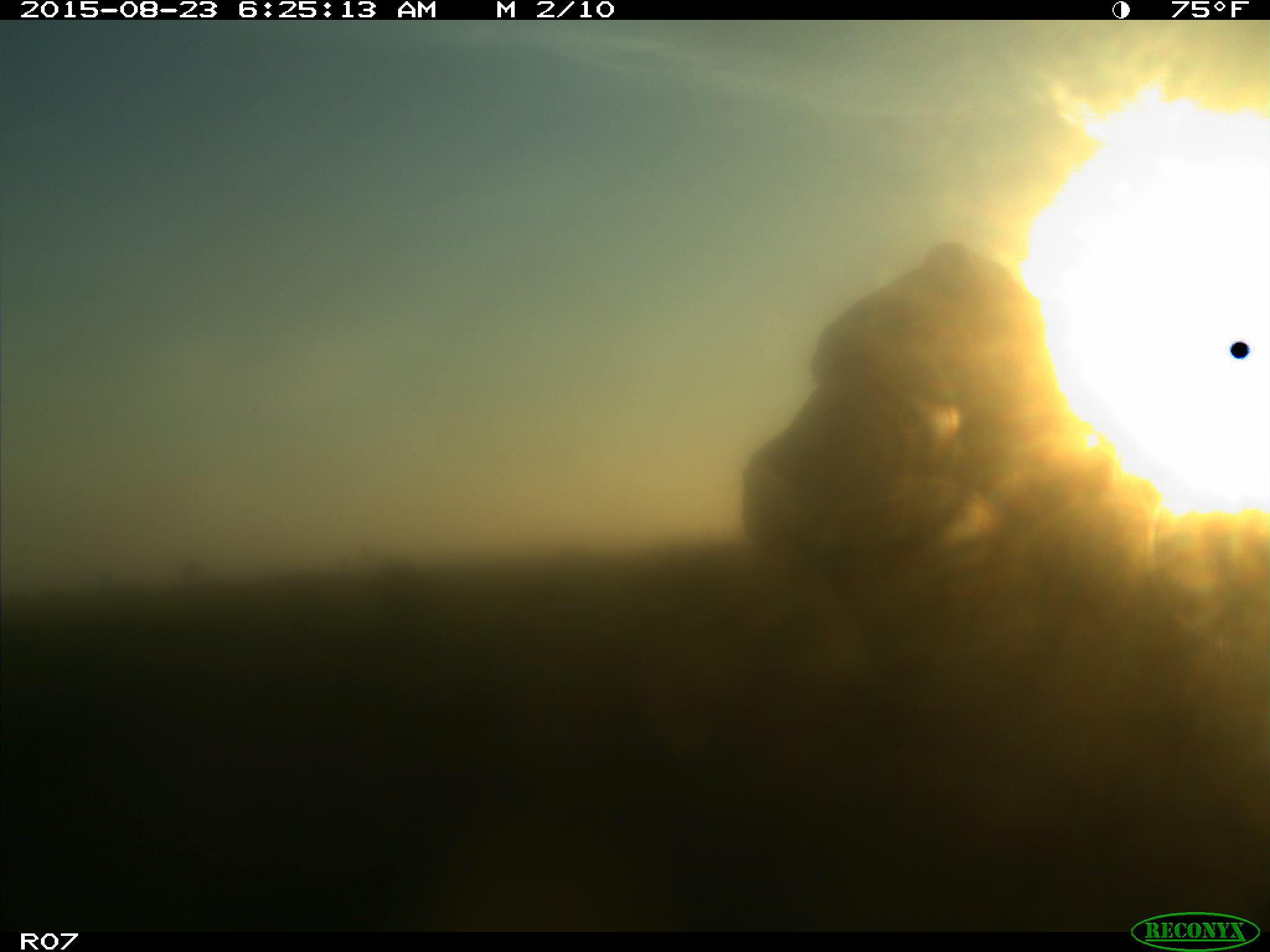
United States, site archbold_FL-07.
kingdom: Animalia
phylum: Chordata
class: Mammalia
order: Artiodactyla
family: Bovidae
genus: Bos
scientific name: Bos taurus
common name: domestic cow